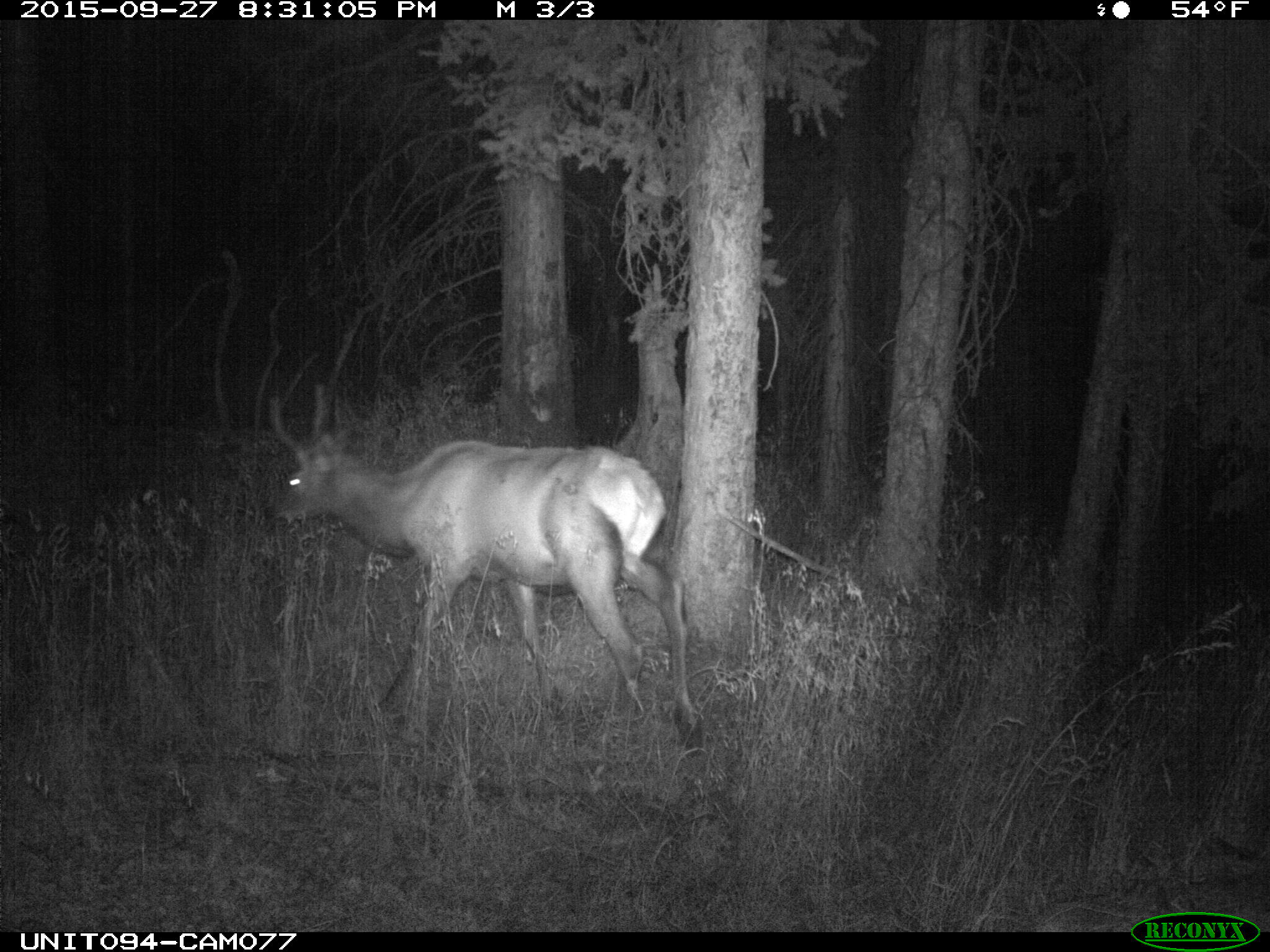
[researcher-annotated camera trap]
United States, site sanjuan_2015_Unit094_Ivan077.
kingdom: Animalia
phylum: Chordata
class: Mammalia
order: Artiodactyla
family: Cervidae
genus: Cervus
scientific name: Cervus elaphus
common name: red deer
Cervus elaphus (red deer).